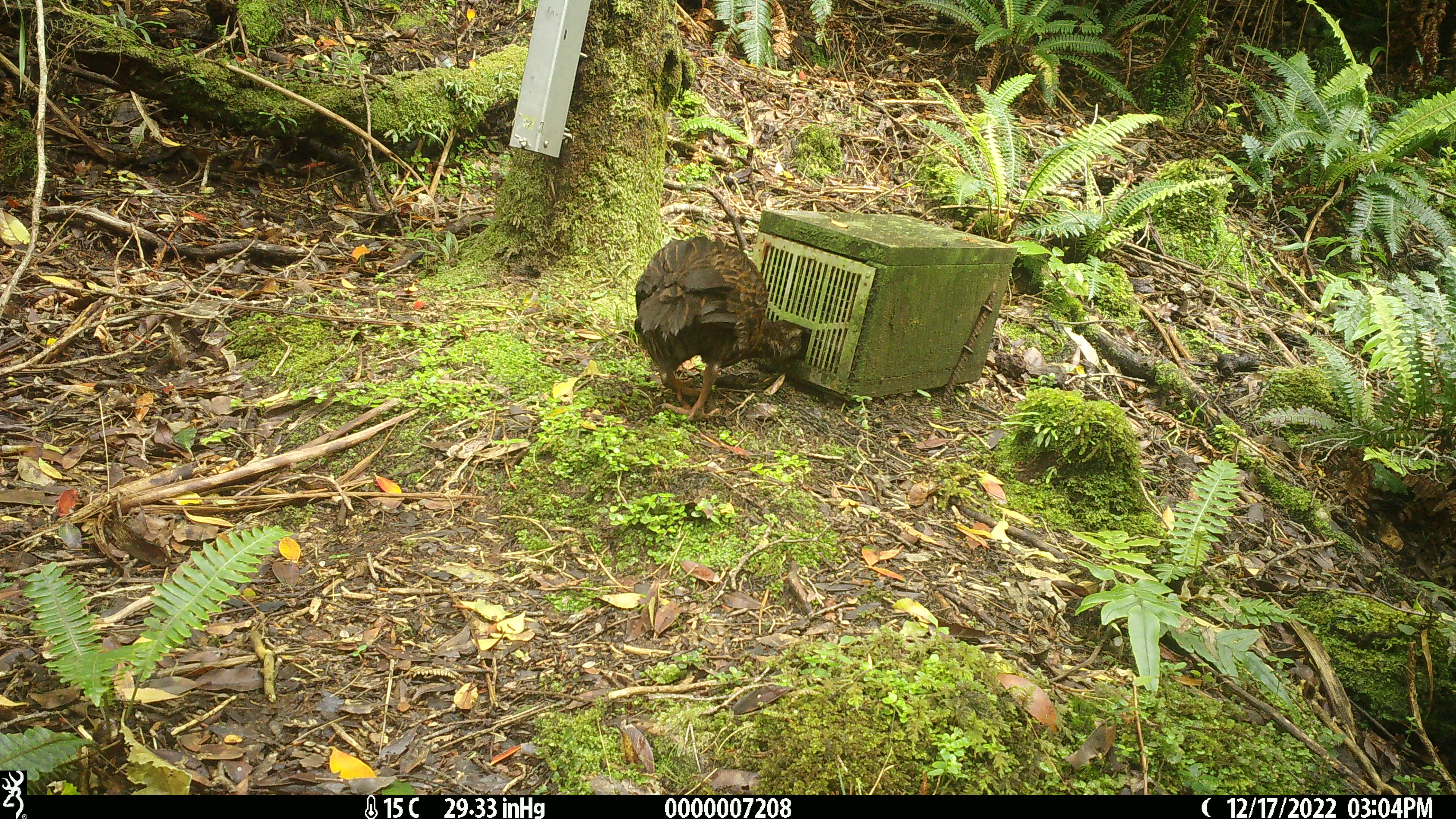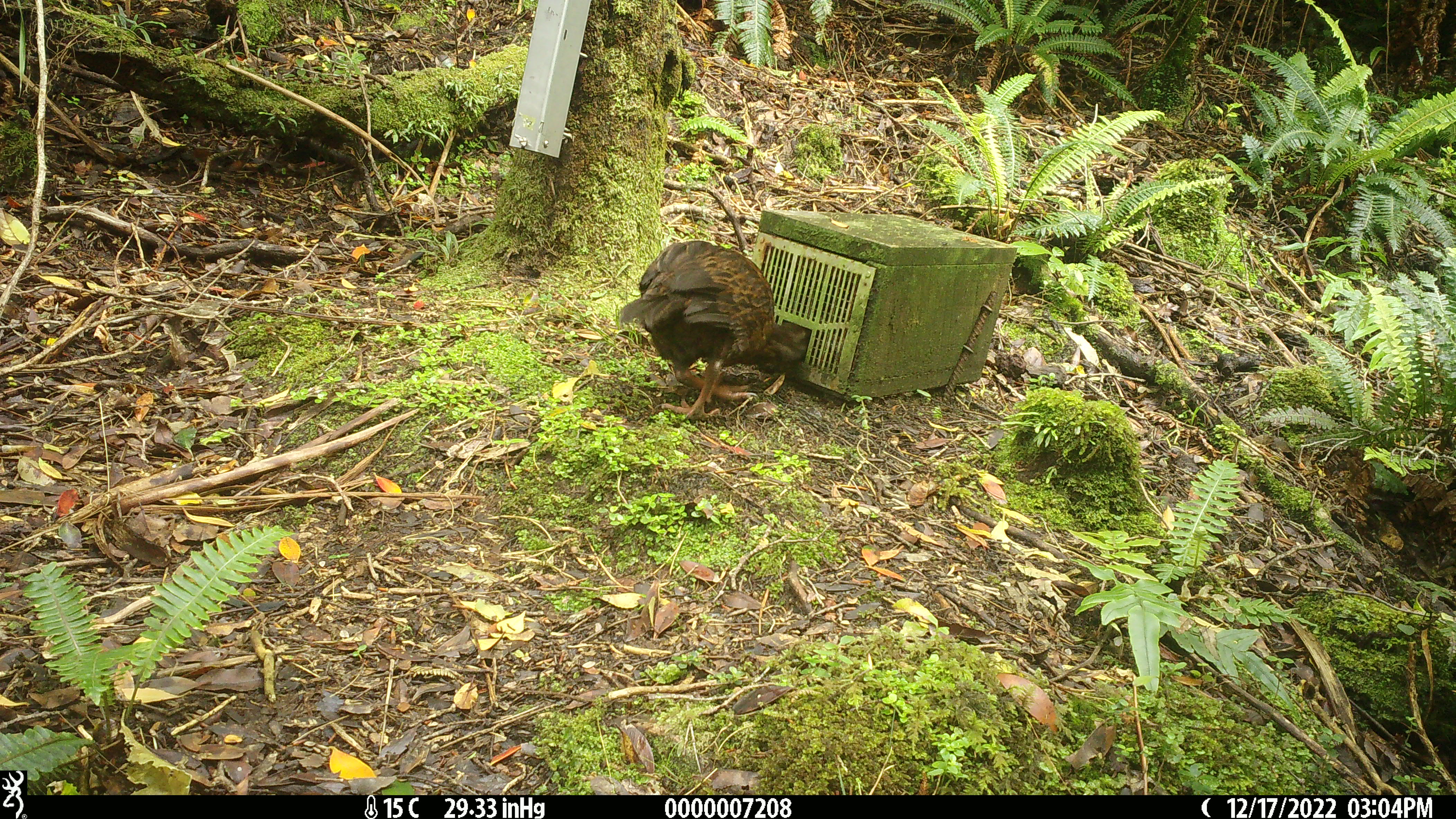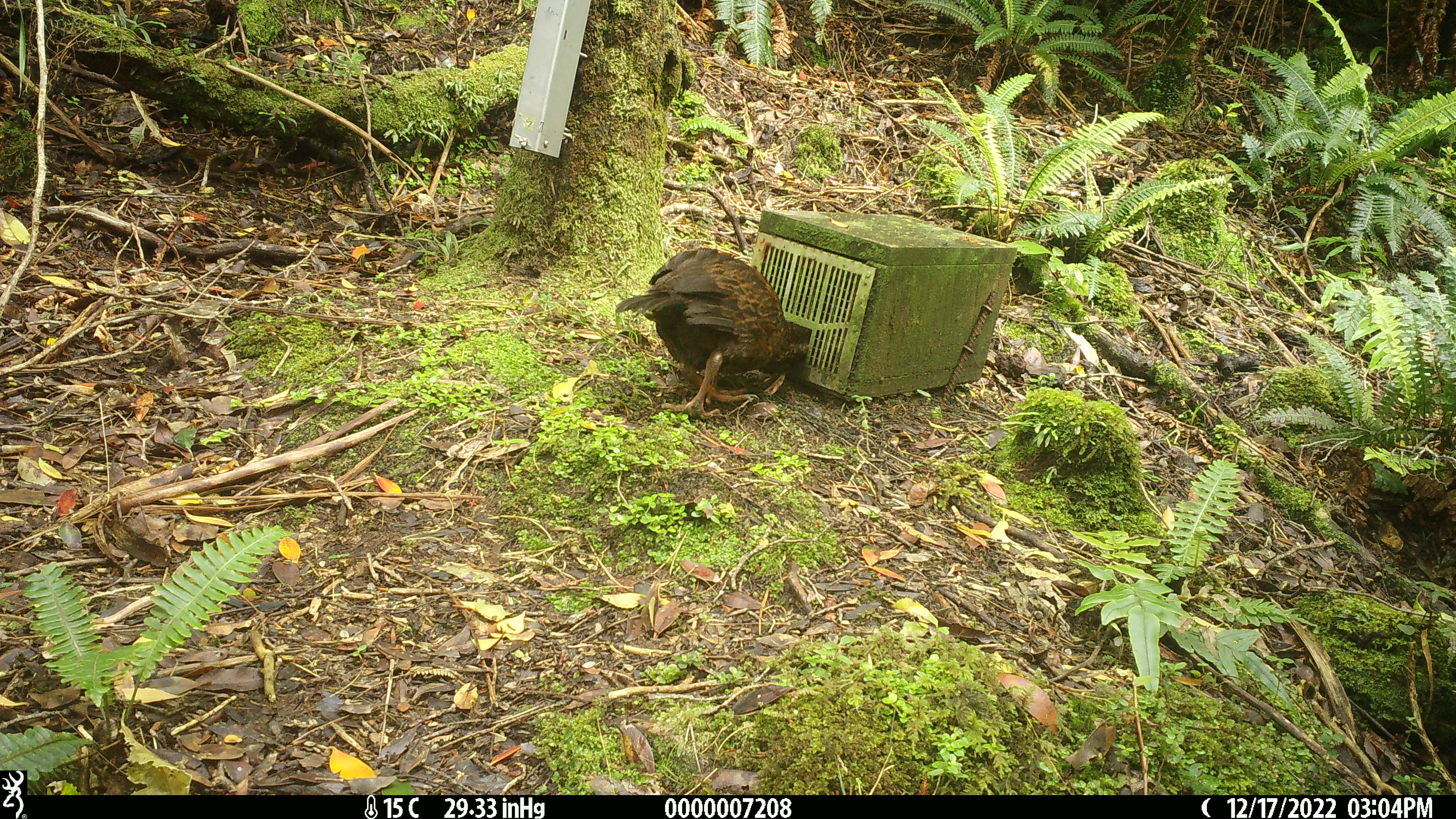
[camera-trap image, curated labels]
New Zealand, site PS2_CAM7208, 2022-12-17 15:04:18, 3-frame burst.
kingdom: Animalia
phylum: Chordata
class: Aves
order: Gruiformes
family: Rallidae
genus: Gallirallus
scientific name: Gallirallus australis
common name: weka